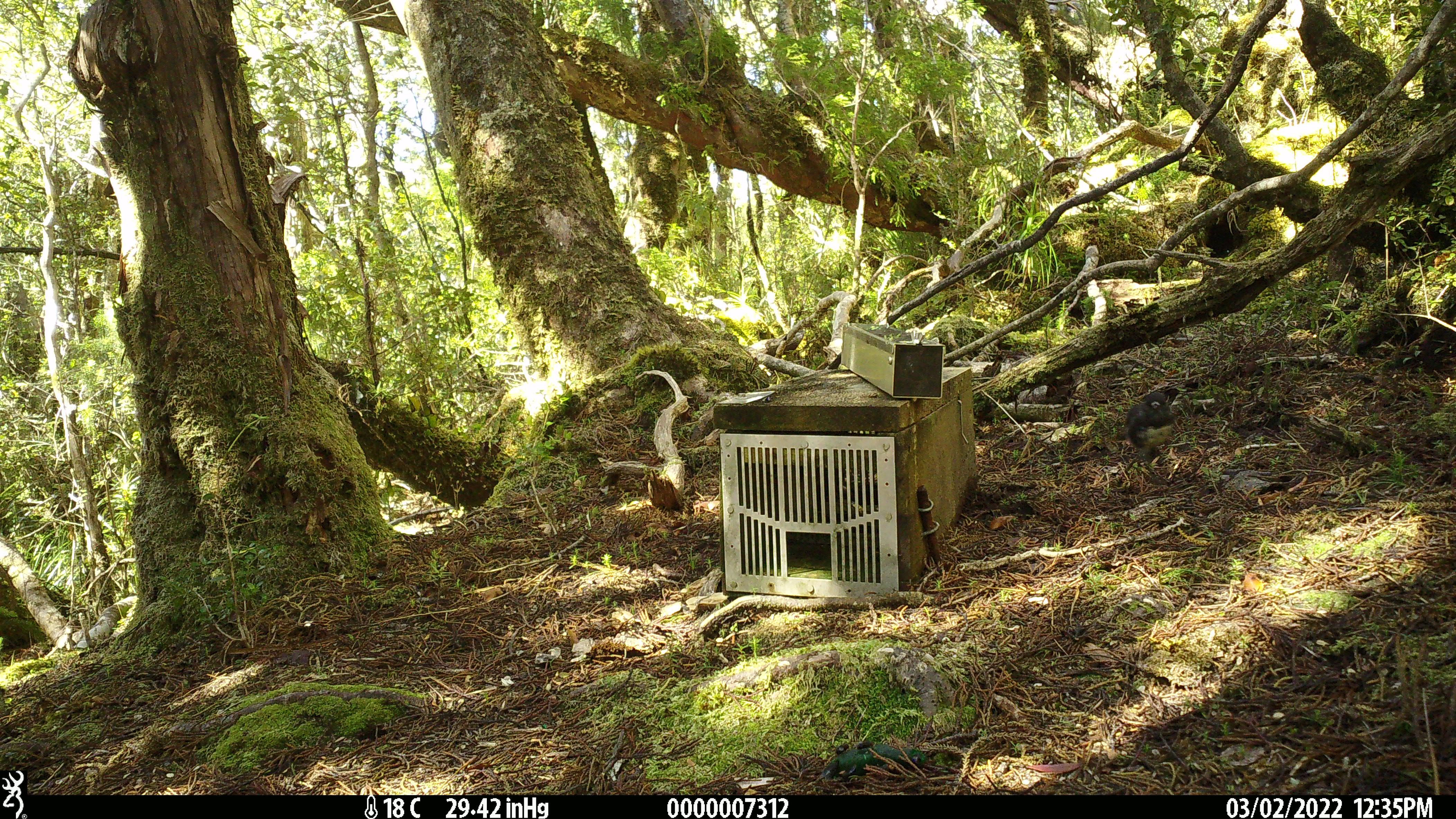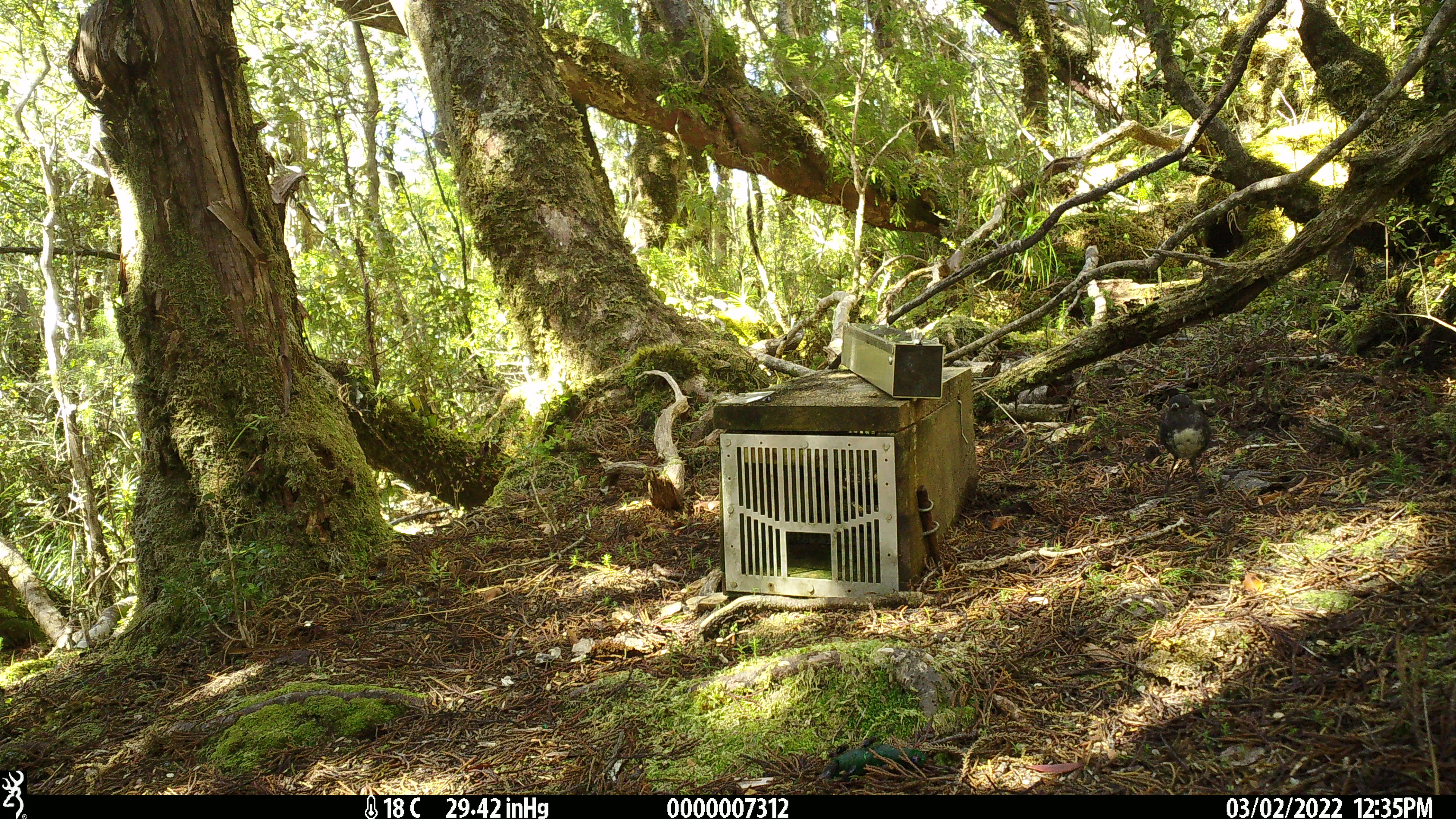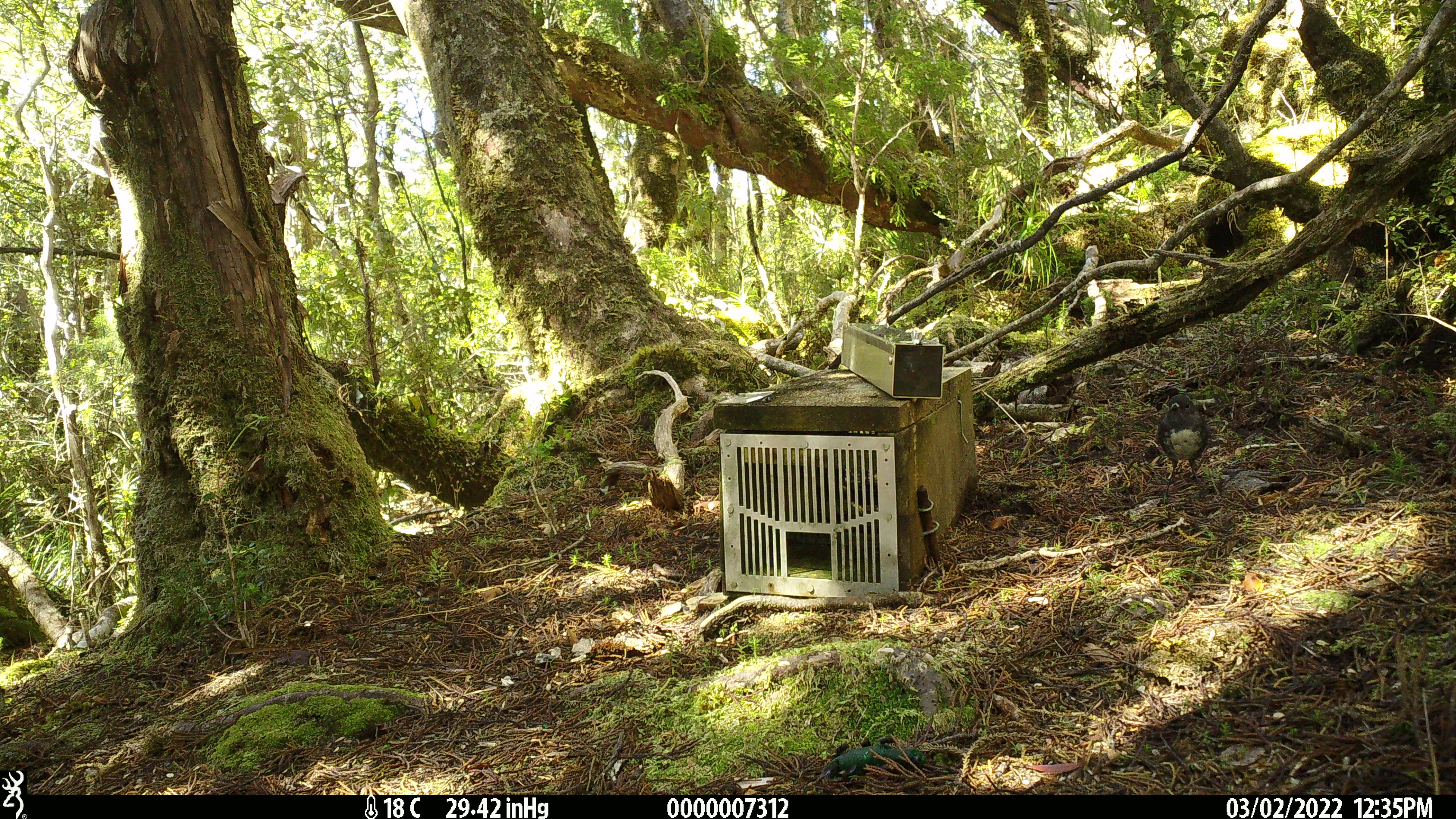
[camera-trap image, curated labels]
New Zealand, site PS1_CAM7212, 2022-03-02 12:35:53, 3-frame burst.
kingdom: Animalia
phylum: Chordata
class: Aves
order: Passeriformes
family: Petroicidae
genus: Petroica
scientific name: Petroica australis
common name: new zealand robin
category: robin